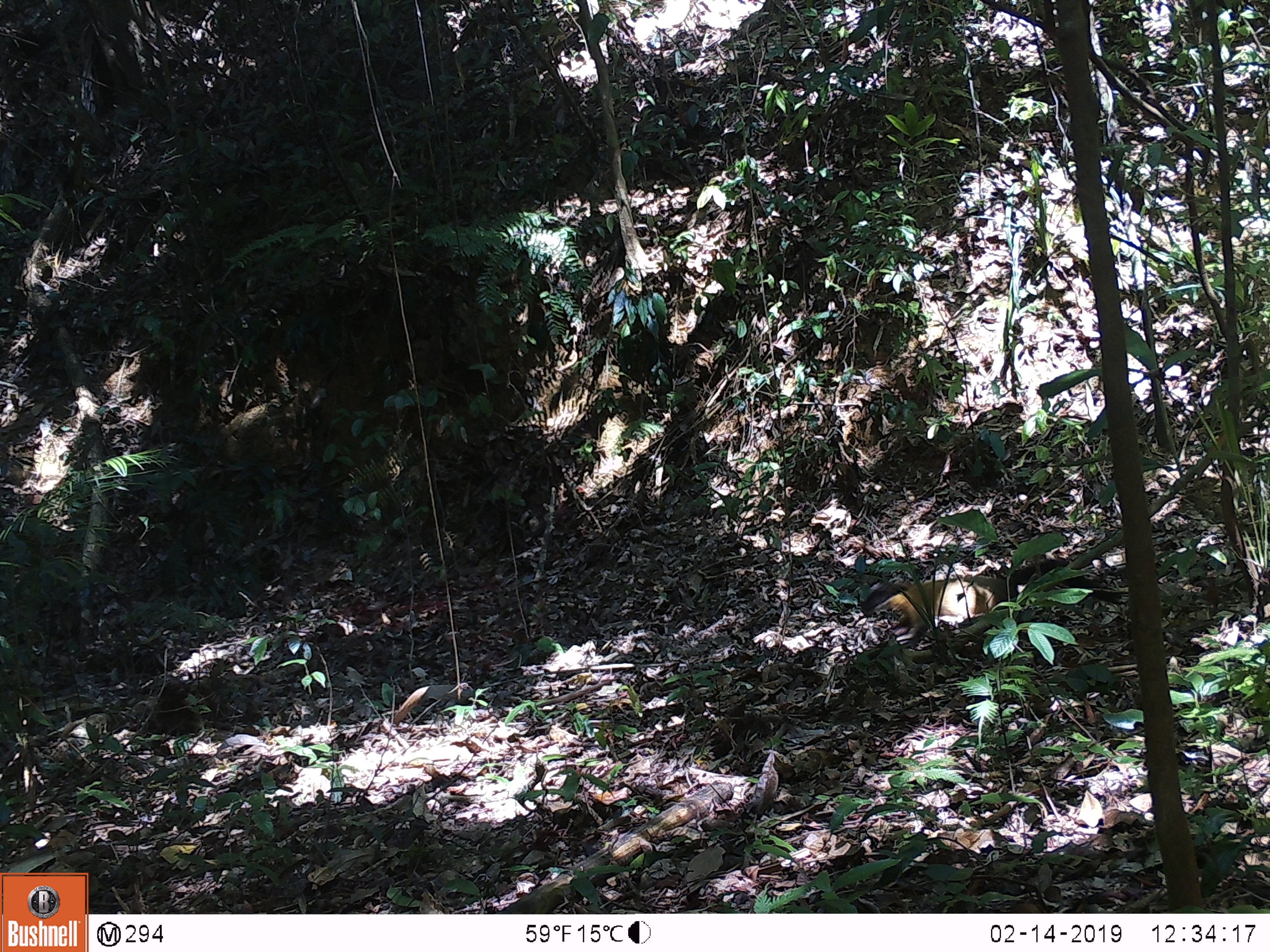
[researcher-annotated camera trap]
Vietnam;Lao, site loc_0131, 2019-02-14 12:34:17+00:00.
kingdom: Animalia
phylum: Chordata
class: Mammalia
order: Carnivora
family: Mustelidae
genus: Martes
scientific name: Martes flavigula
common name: yellow-throated marten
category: yellow throated marten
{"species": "yellow throated marten (yellow-throated marten) (Martes flavigula)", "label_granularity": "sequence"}